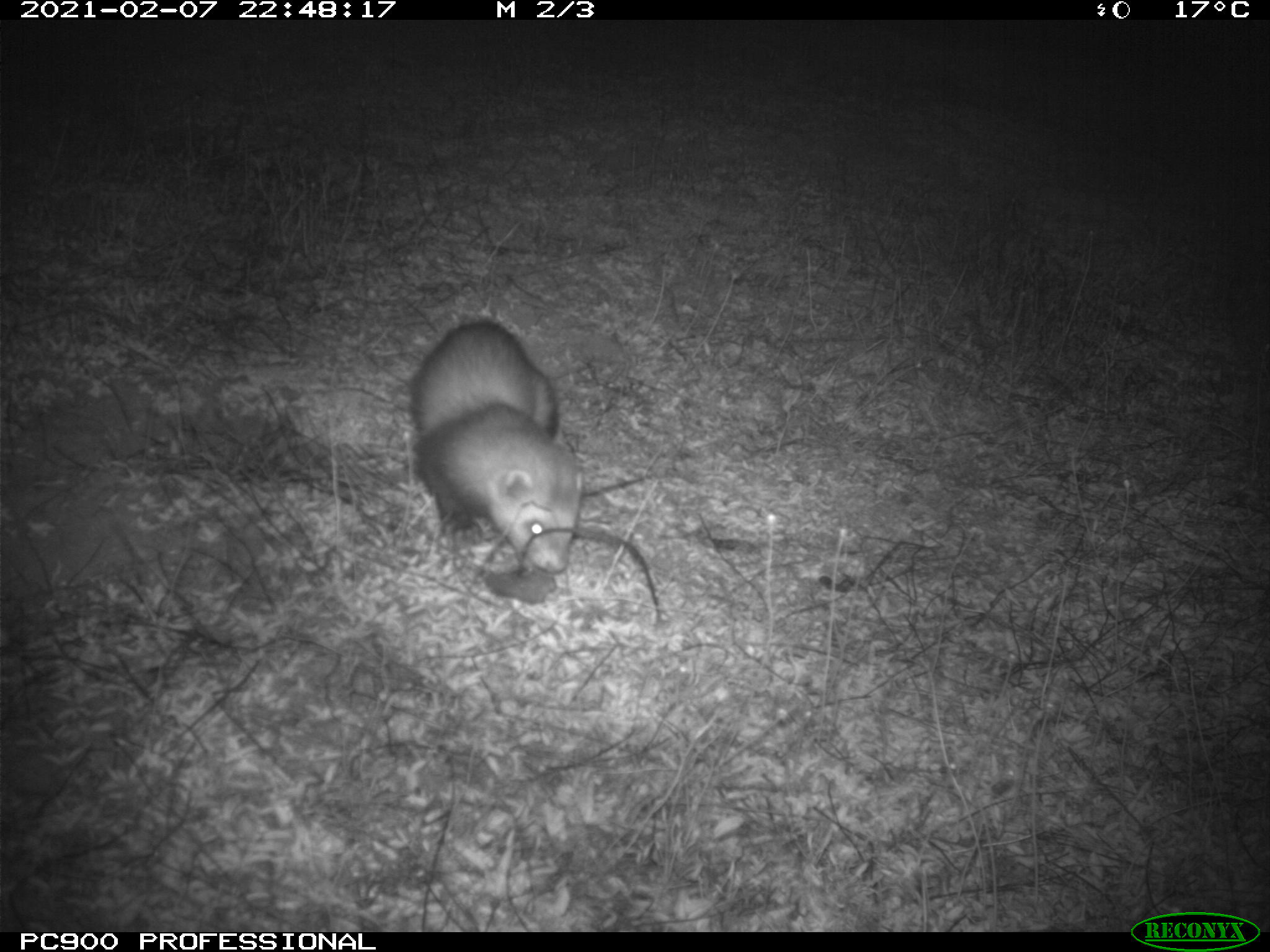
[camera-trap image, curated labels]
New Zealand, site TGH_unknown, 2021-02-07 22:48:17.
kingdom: Animalia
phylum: Chordata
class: Mammalia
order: Carnivora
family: Mustelidae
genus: Mustela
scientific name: Mustela furo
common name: ferret